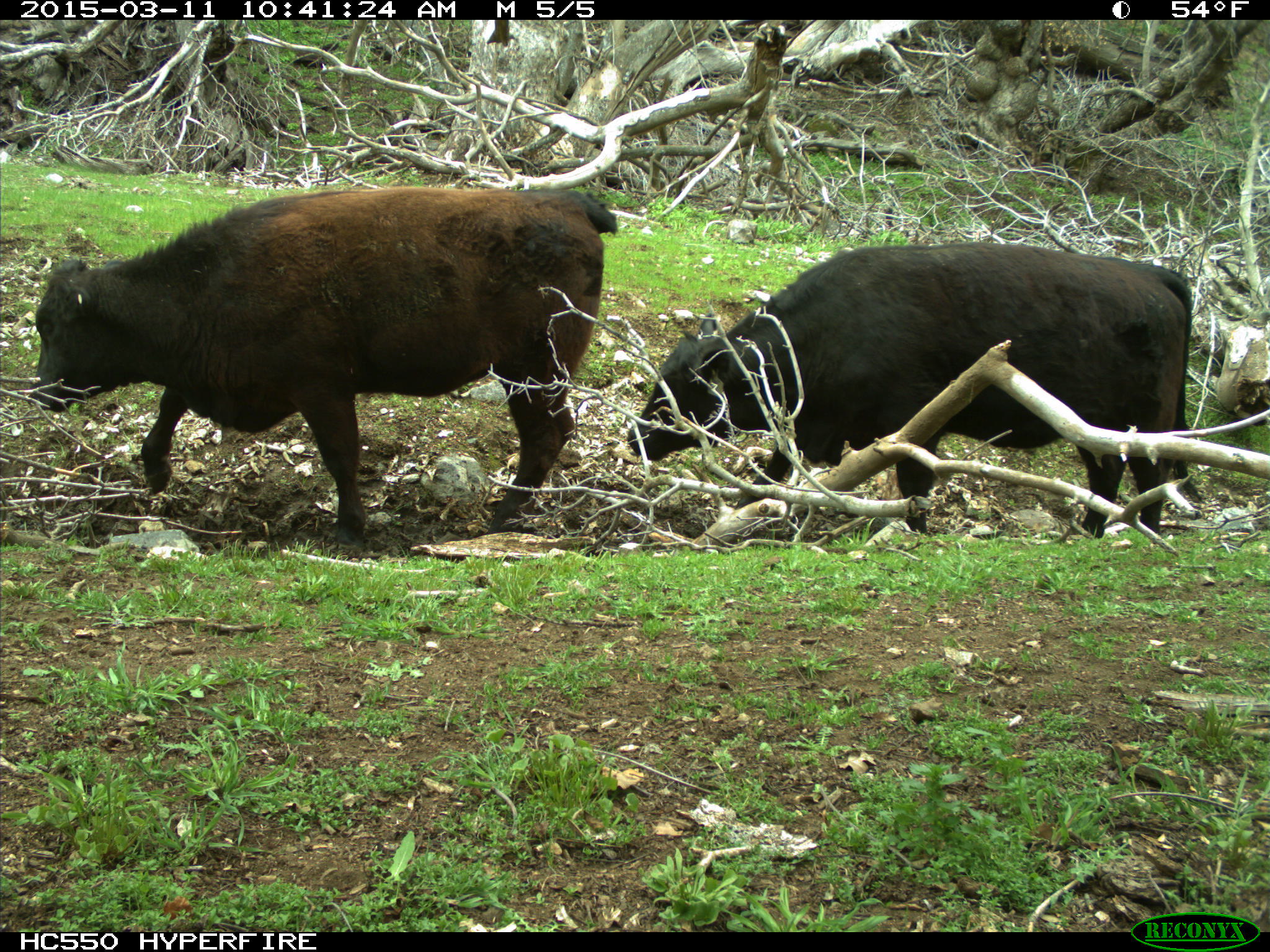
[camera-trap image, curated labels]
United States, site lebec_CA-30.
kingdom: Animalia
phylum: Chordata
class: Mammalia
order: Artiodactyla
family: Bovidae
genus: Bos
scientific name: Bos taurus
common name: domestic cow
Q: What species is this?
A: Bos taurus (domestic cow).